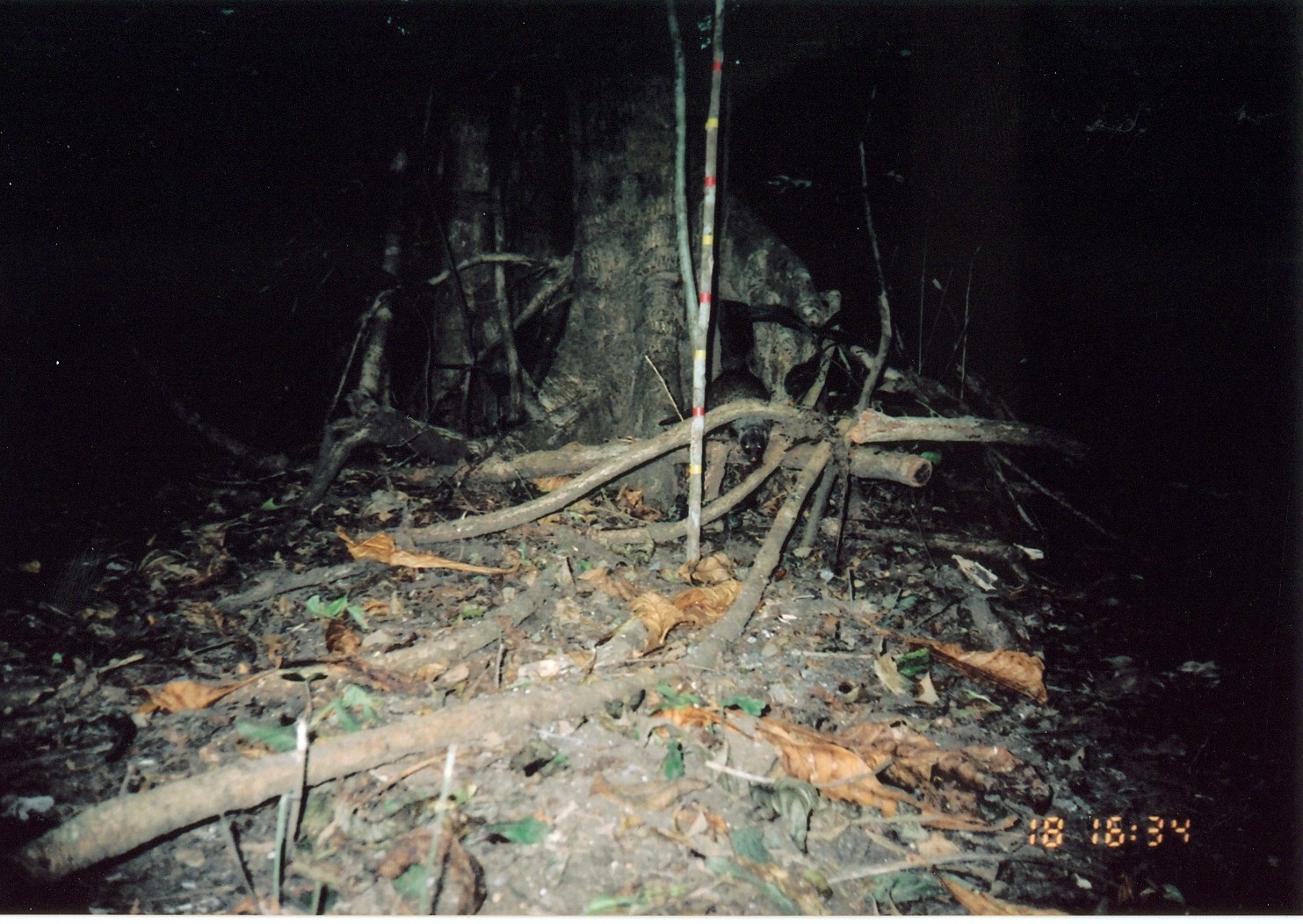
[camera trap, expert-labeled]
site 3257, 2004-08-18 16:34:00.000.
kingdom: Animalia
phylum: Chordata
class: Mammalia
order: Carnivora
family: Herpestidae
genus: Mungos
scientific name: Mungos mungo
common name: banded mongoose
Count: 1.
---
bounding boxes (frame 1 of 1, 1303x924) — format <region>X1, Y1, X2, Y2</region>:
mungos mungo: <region>658, 366, 770, 464</region>